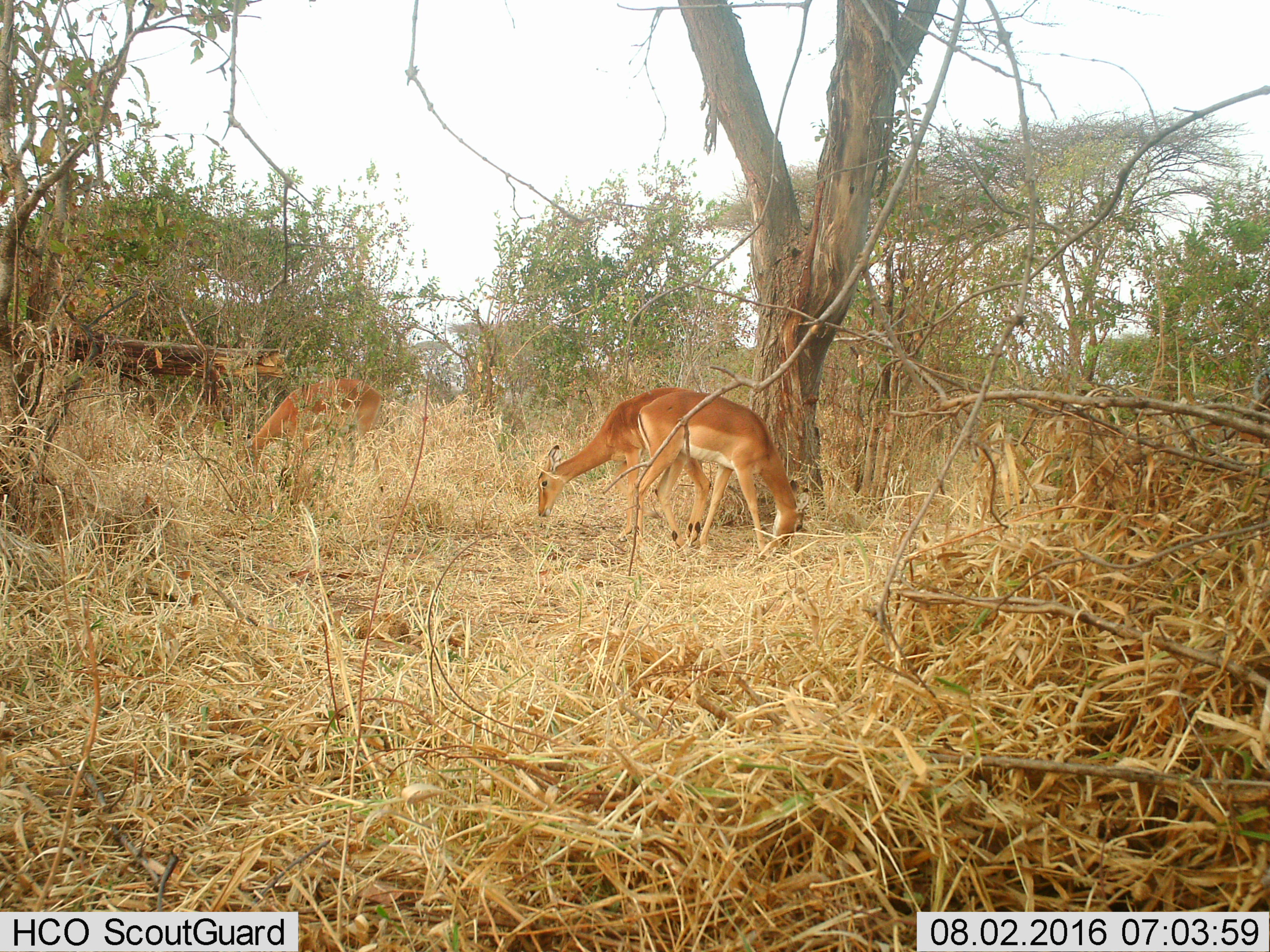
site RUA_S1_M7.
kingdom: Animalia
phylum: Chordata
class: Mammalia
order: Artiodactyla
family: Bovidae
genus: Aepyceros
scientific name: Aepyceros melampus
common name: impala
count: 3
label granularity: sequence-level